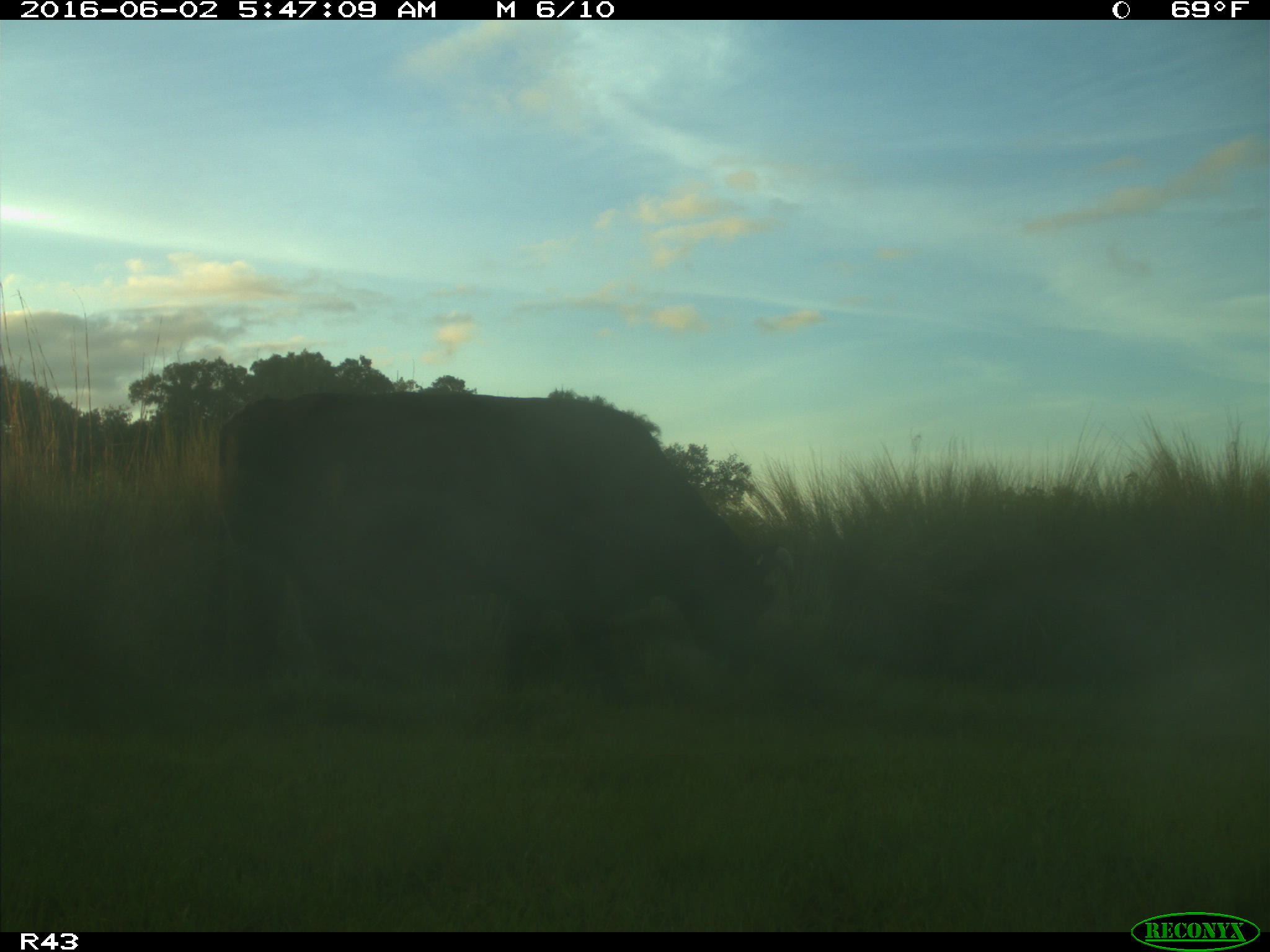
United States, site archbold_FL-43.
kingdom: Animalia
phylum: Chordata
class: Mammalia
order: Artiodactyla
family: Bovidae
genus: Bos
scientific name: Bos taurus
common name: domestic cow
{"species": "Bos taurus (domestic cow)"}